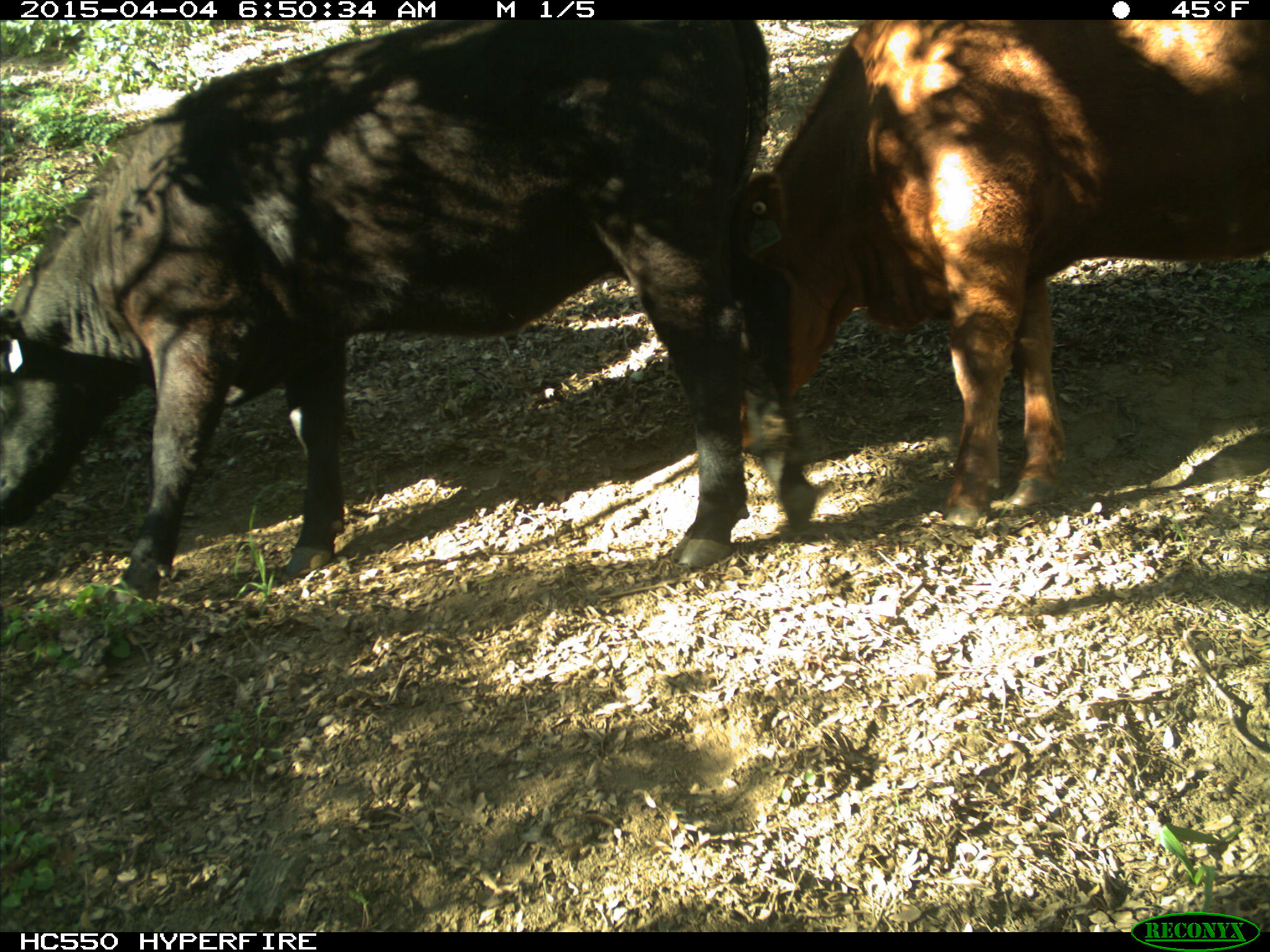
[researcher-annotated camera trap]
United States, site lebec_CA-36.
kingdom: Animalia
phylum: Chordata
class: Mammalia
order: Artiodactyla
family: Bovidae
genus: Bos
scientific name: Bos taurus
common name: domestic cow